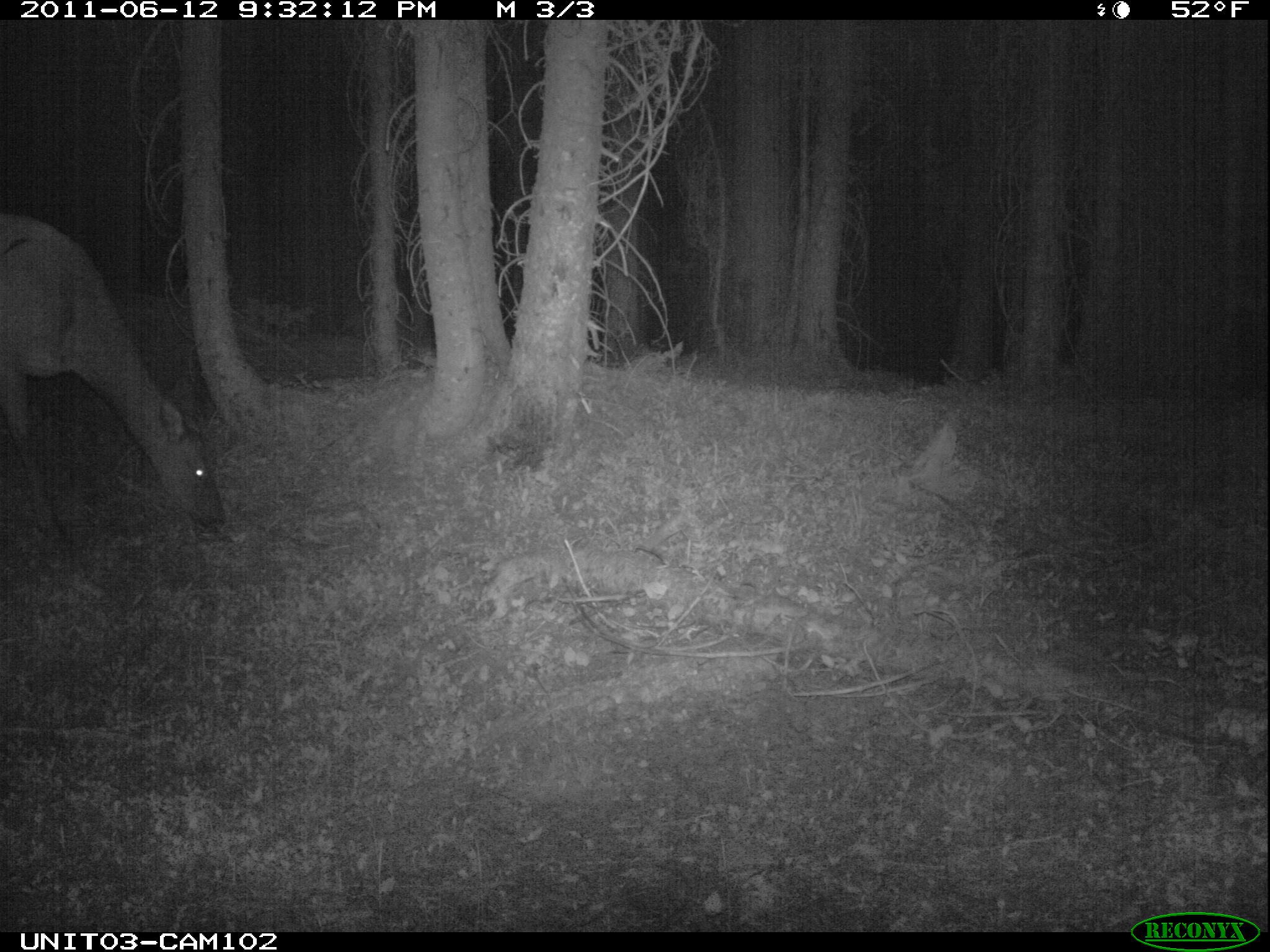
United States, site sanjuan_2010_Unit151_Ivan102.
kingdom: Animalia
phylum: Chordata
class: Mammalia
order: Artiodactyla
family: Cervidae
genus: Cervus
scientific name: Cervus elaphus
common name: red deer